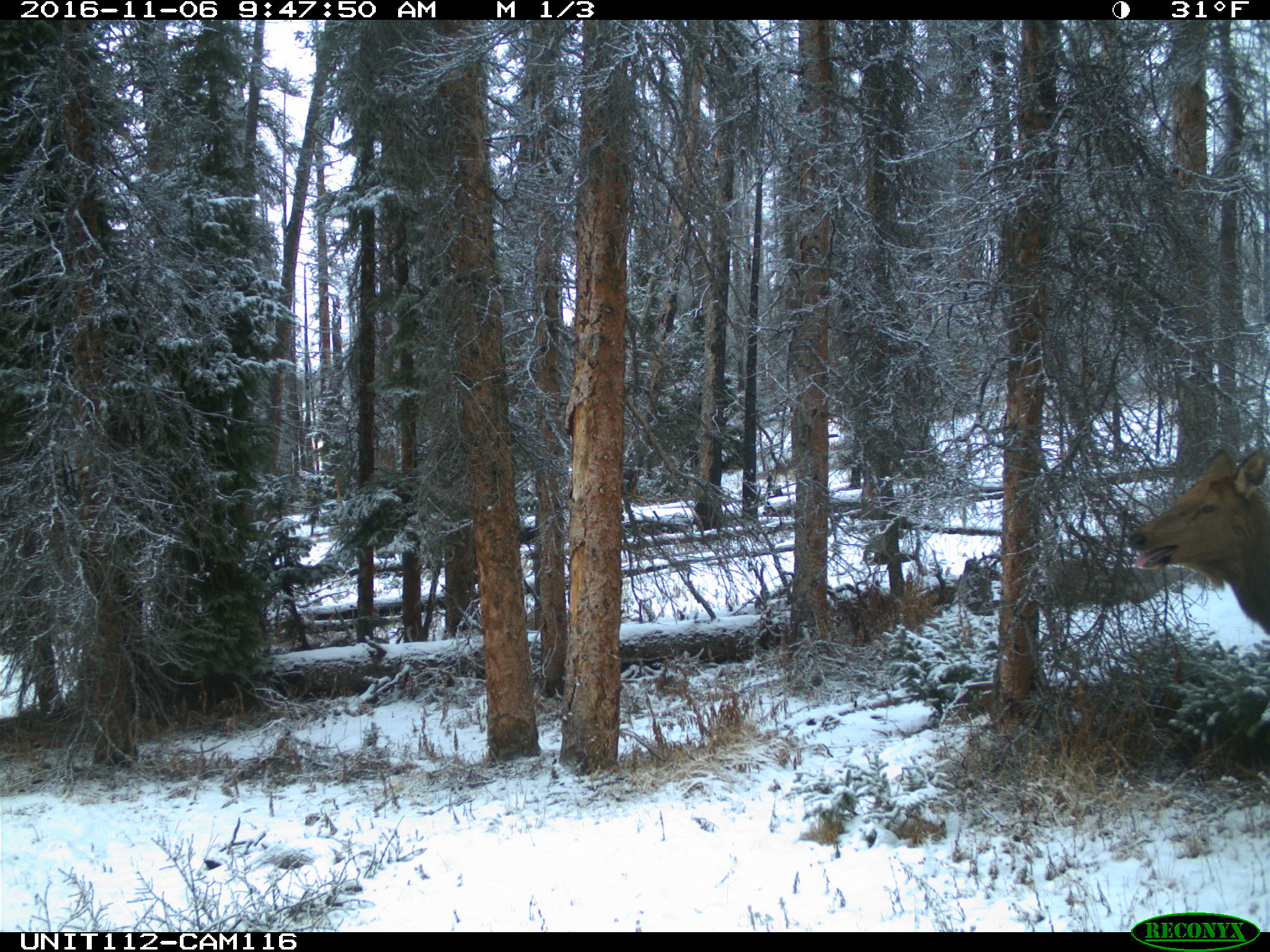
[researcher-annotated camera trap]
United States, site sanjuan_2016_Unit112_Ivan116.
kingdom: Animalia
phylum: Chordata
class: Mammalia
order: Artiodactyla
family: Cervidae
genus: Cervus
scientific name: Cervus elaphus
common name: red deer